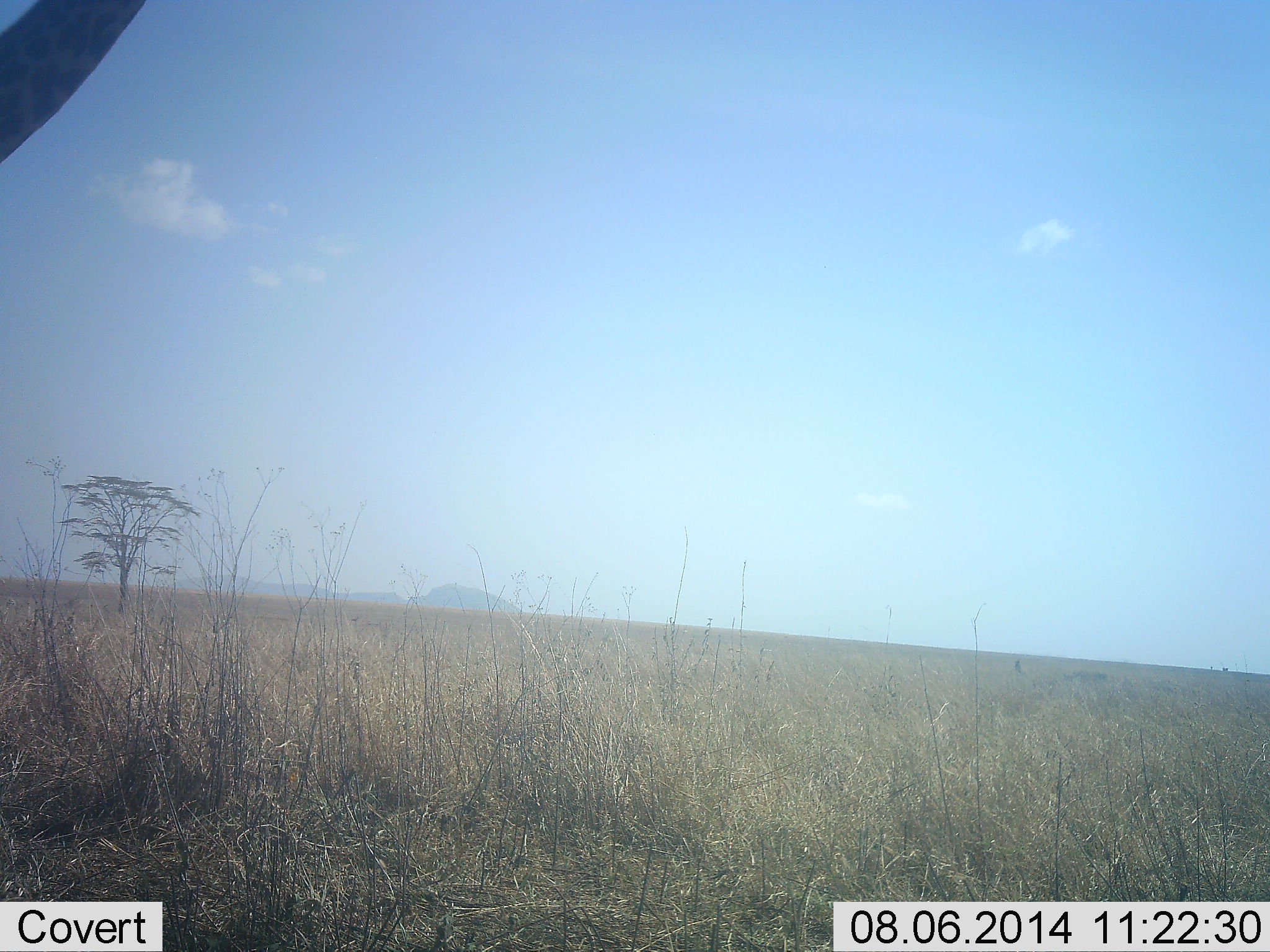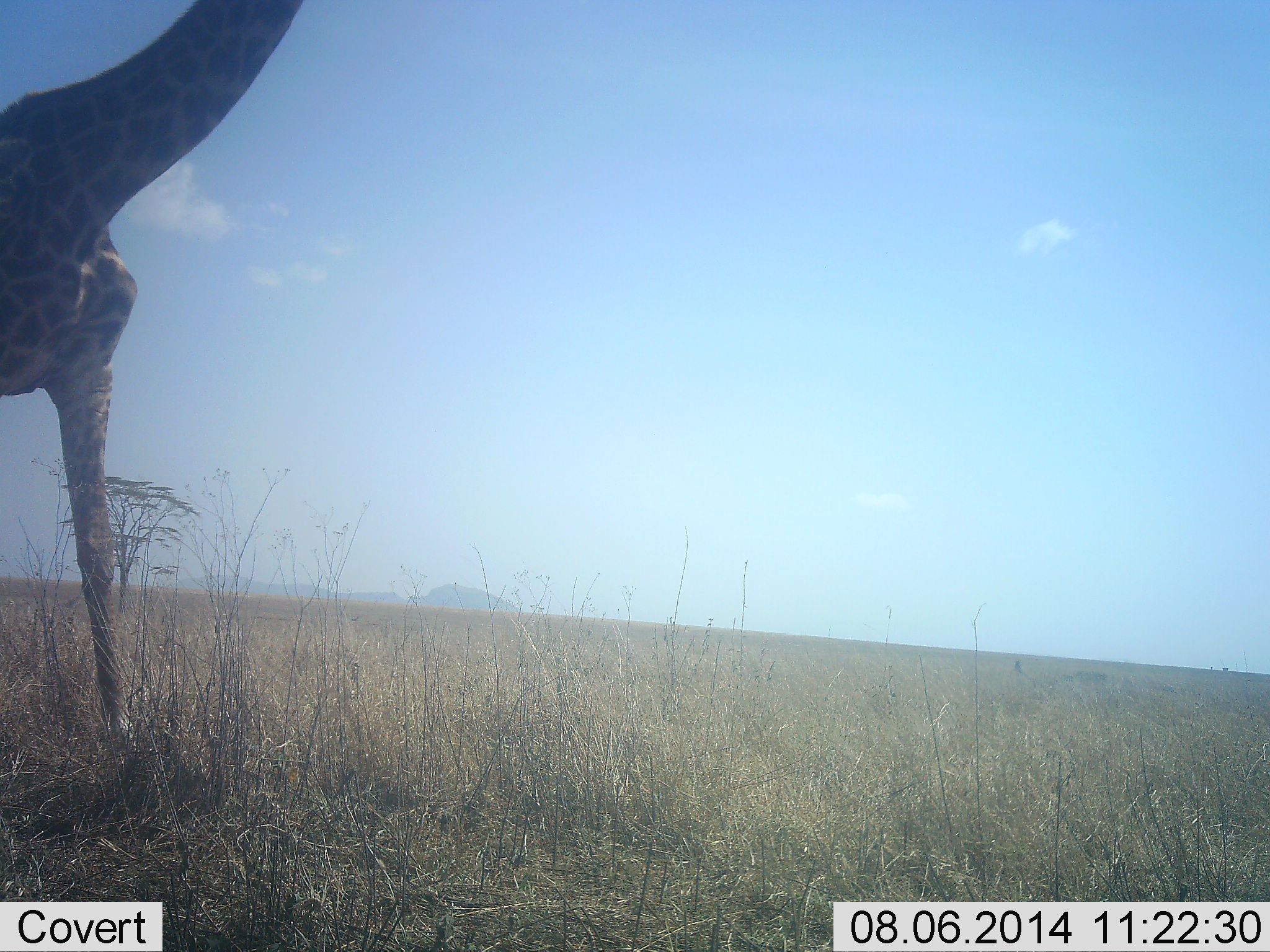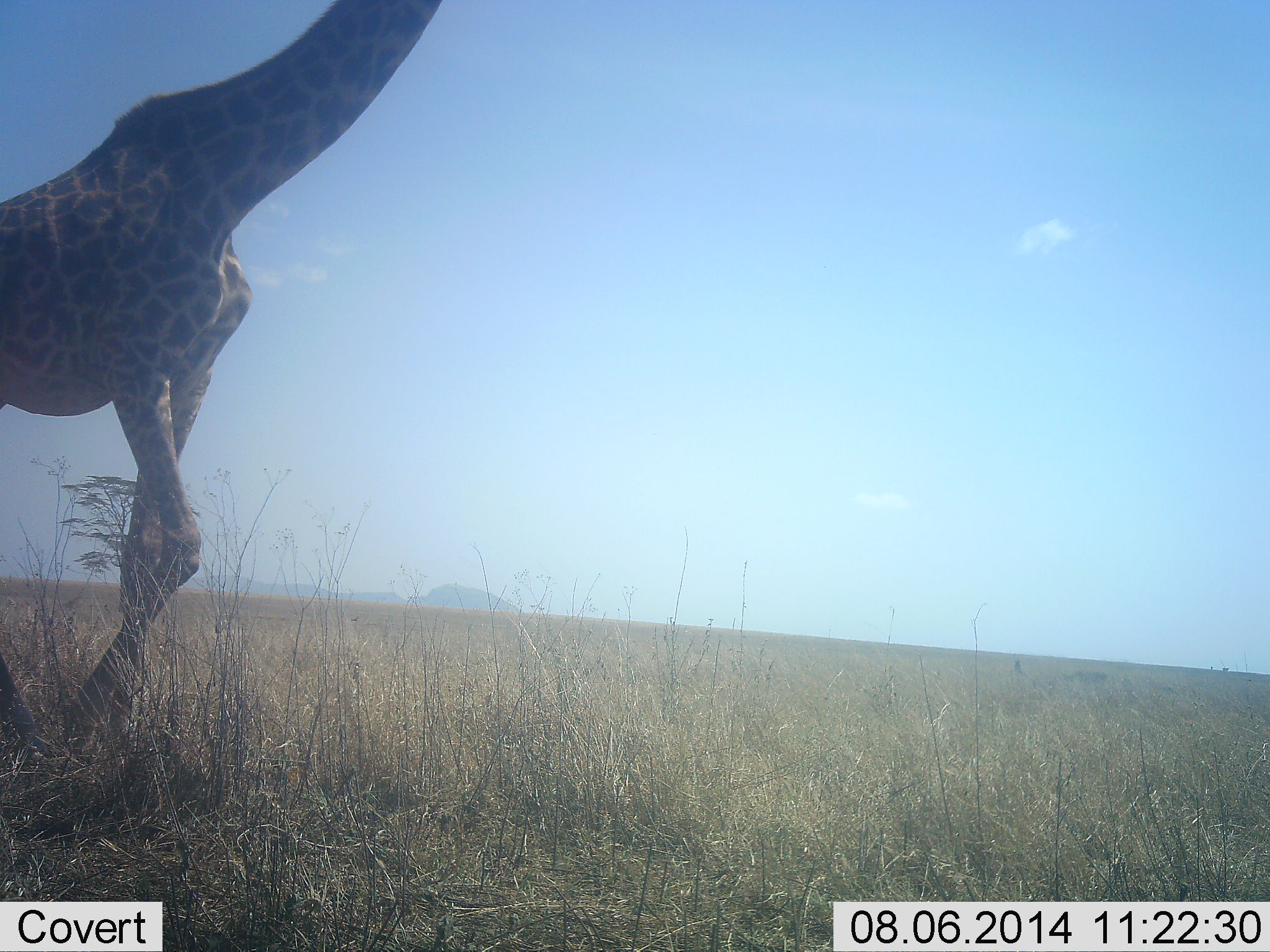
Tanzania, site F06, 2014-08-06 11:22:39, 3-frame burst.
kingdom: Animalia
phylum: Chordata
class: Mammalia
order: Artiodactyla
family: Giraffidae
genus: Giraffa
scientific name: Giraffa camelopardalis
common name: giraffe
Giraffe (Giraffa camelopardalis), count 1. Behavior (volunteer vote fractions): standing 0%, resting 0%, moving 100%, interacting 0%. Young present (vote fraction): 0%. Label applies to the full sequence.